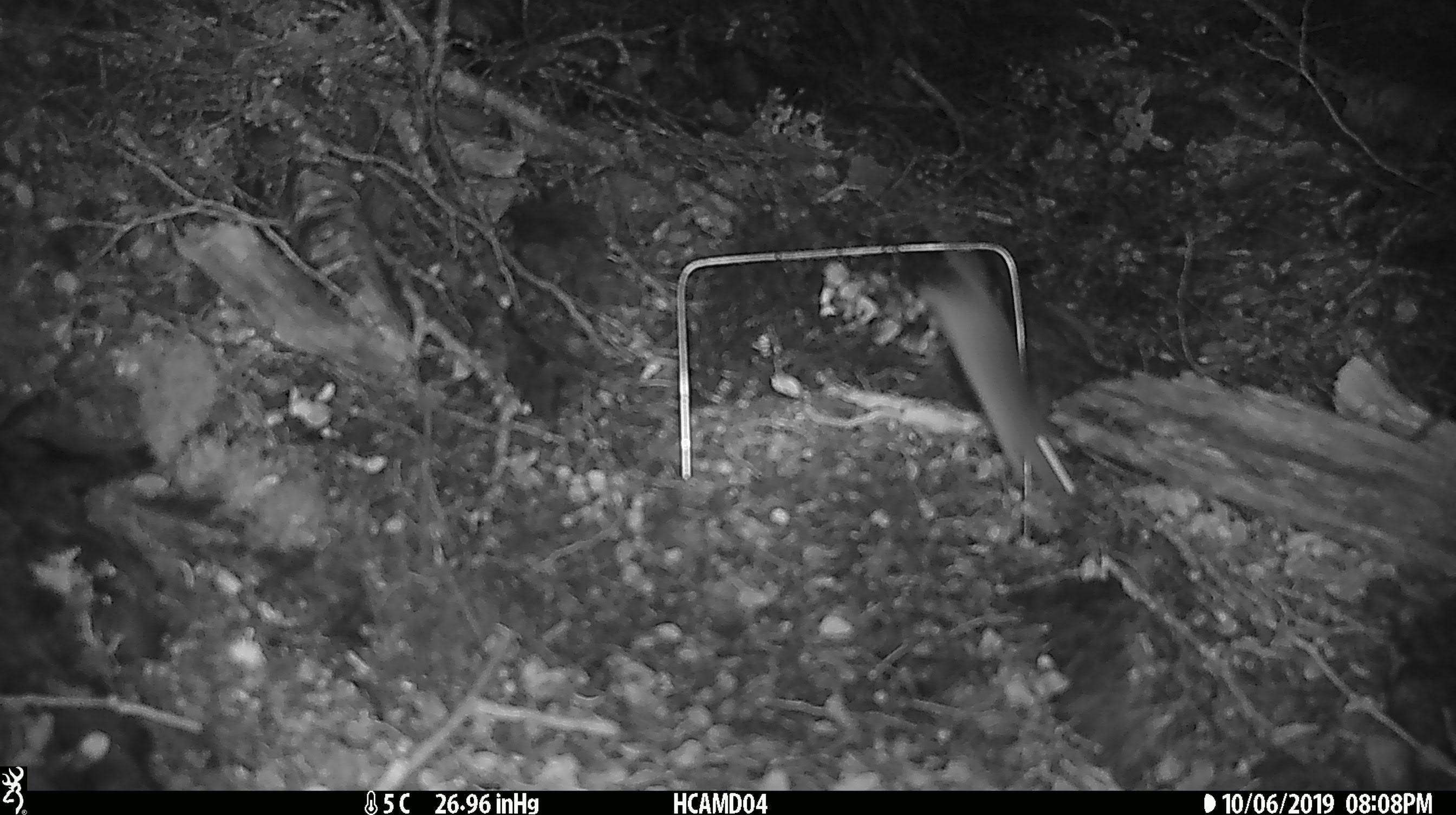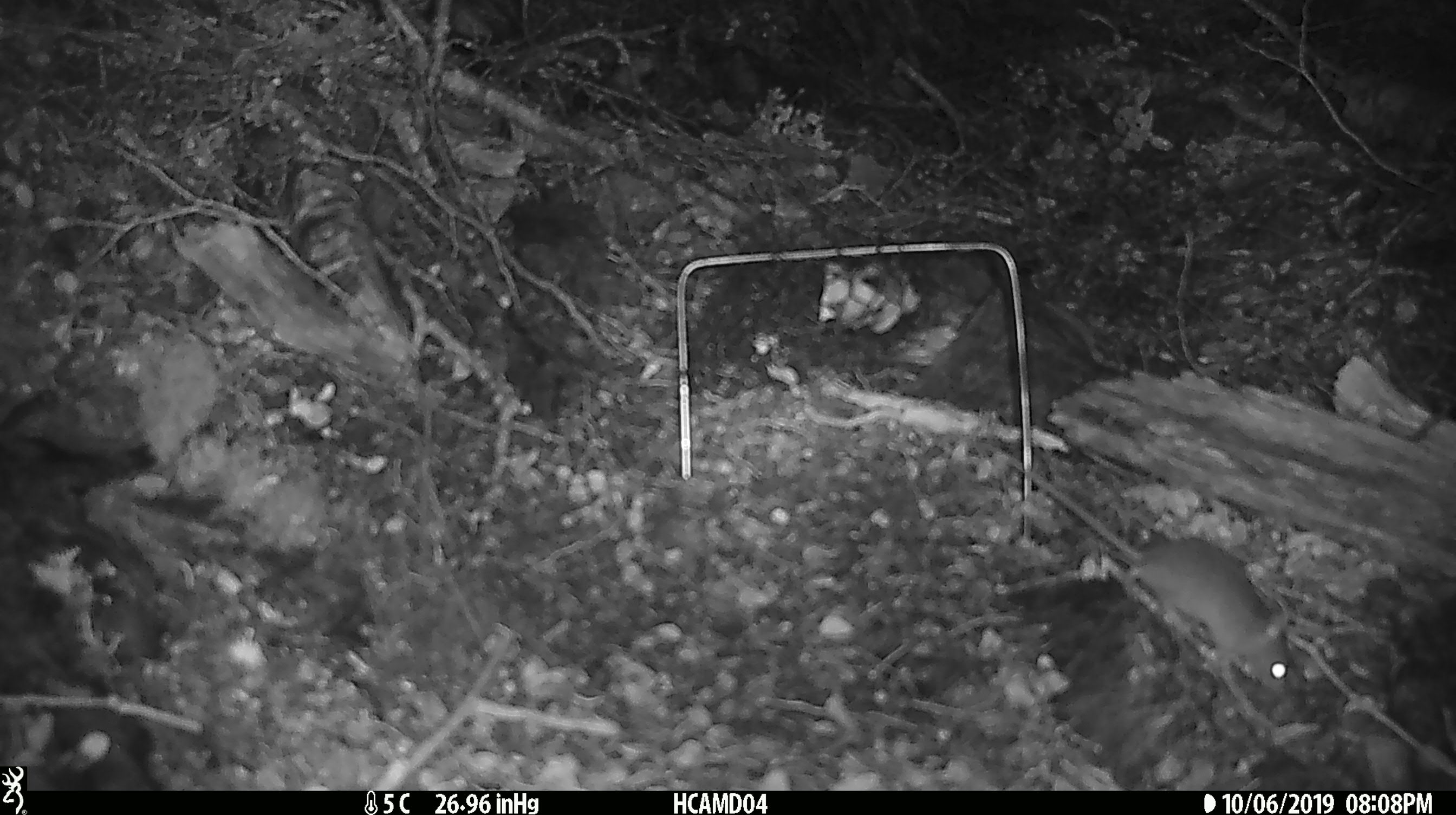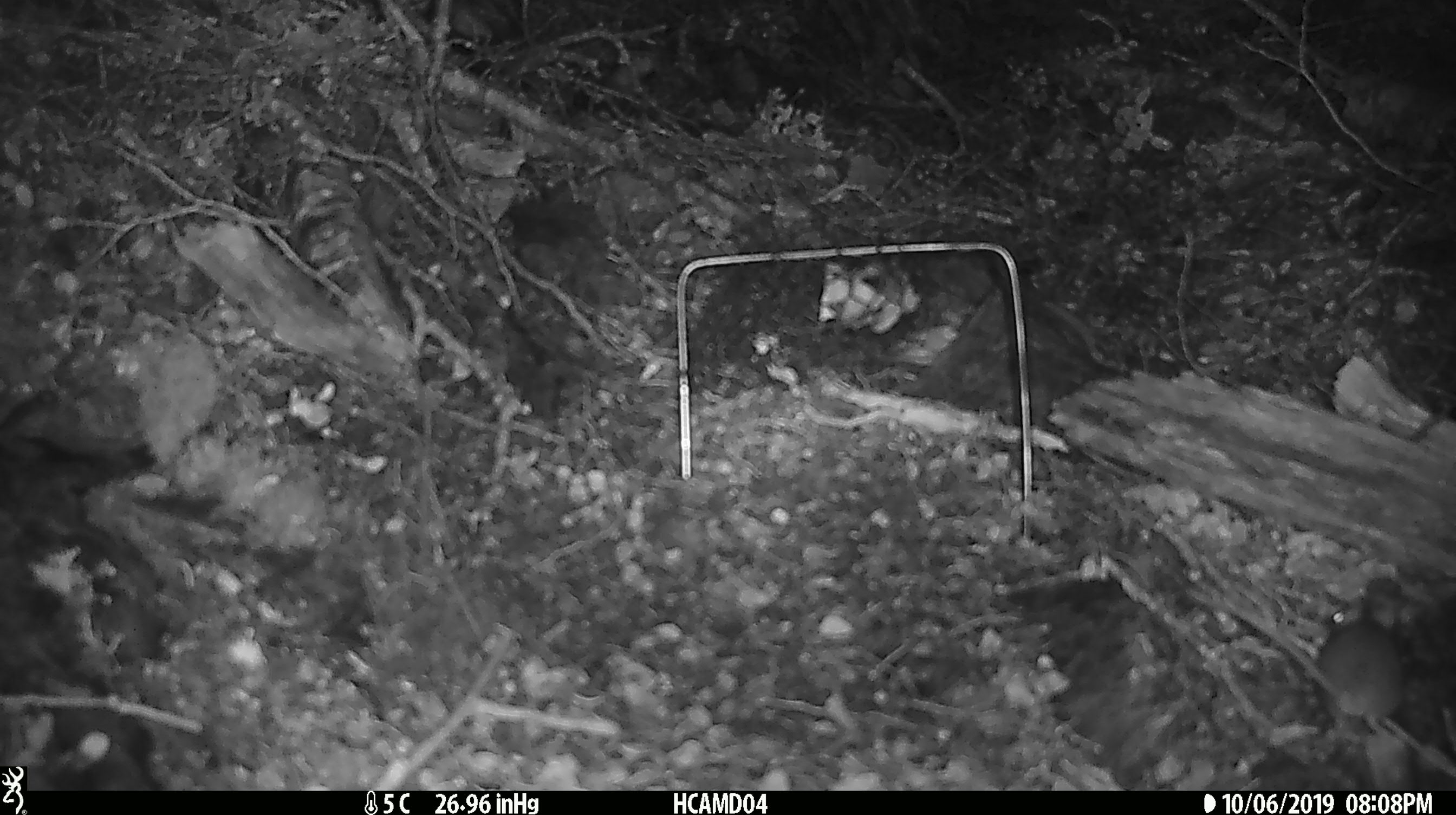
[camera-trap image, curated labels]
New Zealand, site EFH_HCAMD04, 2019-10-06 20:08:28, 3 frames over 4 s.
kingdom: Animalia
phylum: Chordata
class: Mammalia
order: Rodentia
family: Muridae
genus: Mus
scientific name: Mus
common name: mouse